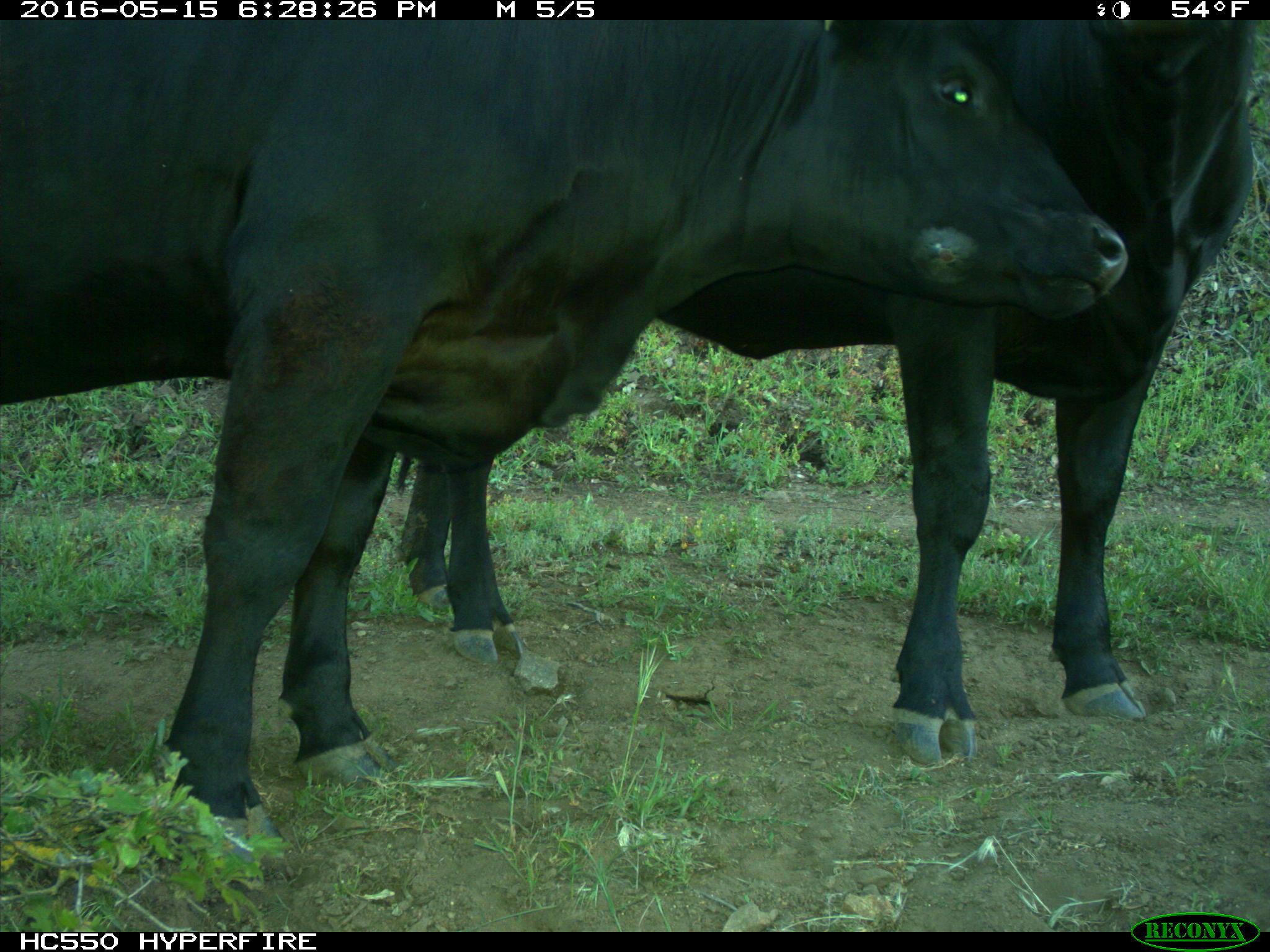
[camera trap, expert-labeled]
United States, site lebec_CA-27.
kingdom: Animalia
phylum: Chordata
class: Mammalia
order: Artiodactyla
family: Bovidae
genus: Bos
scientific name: Bos taurus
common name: domestic cow